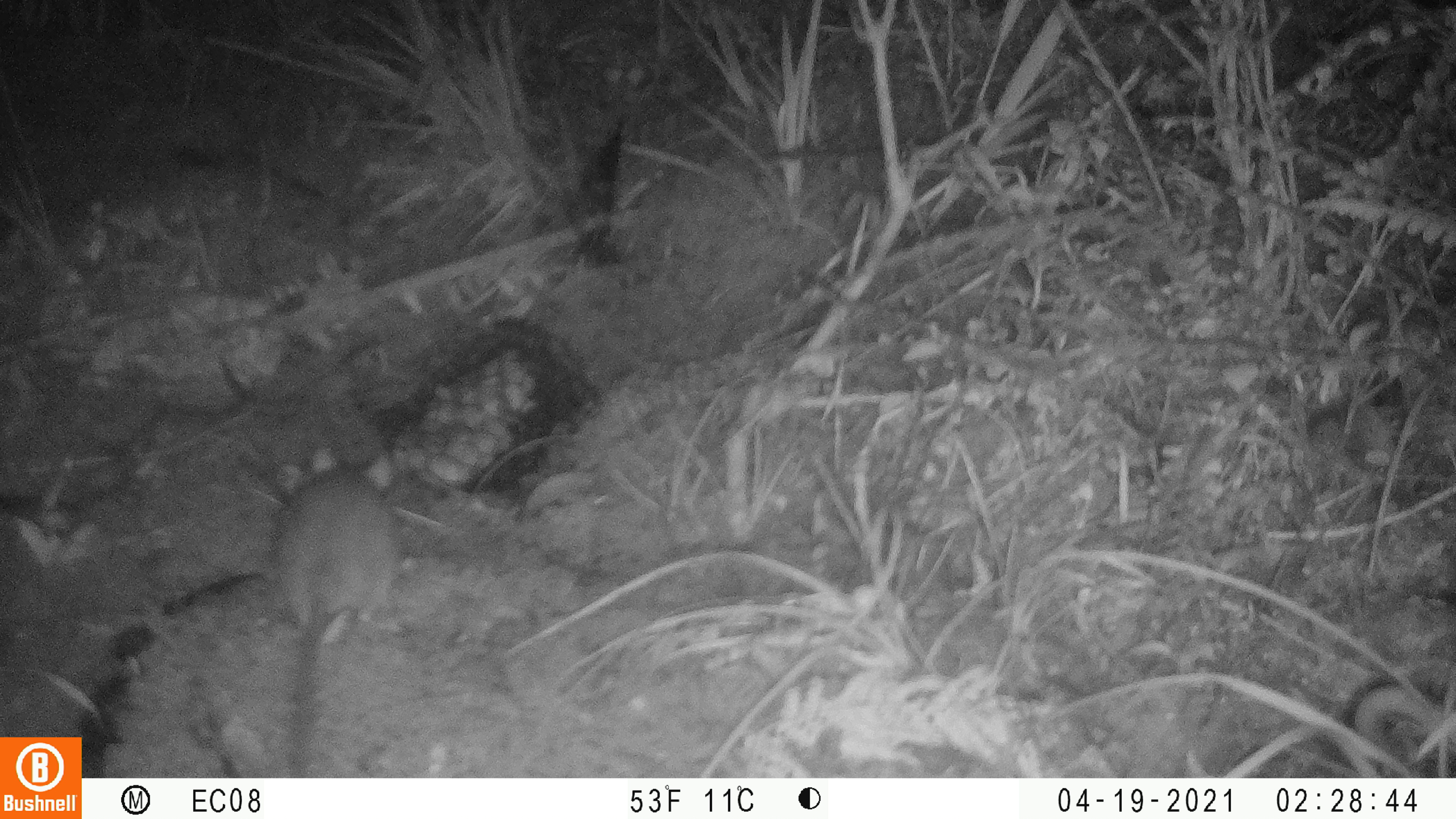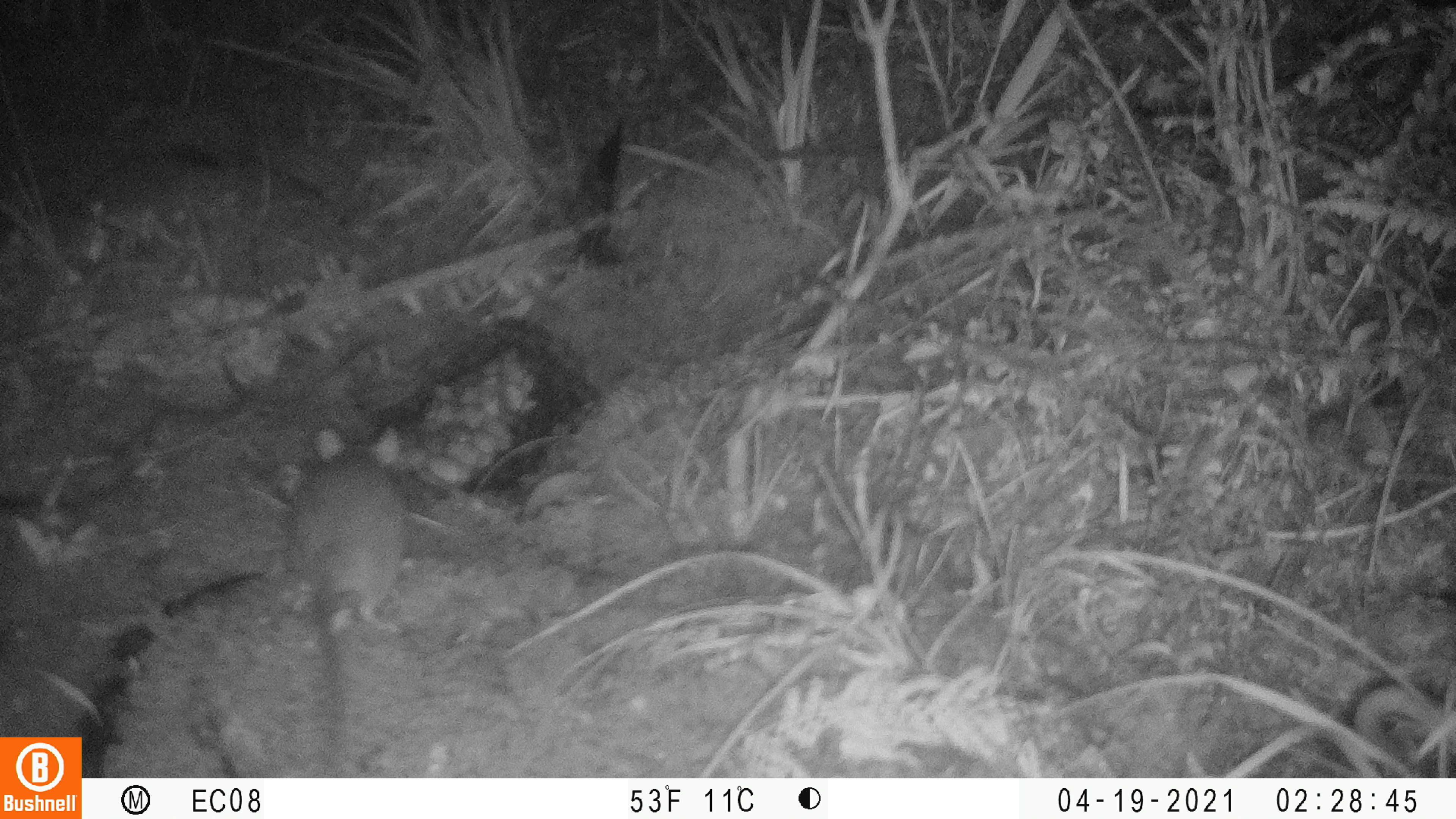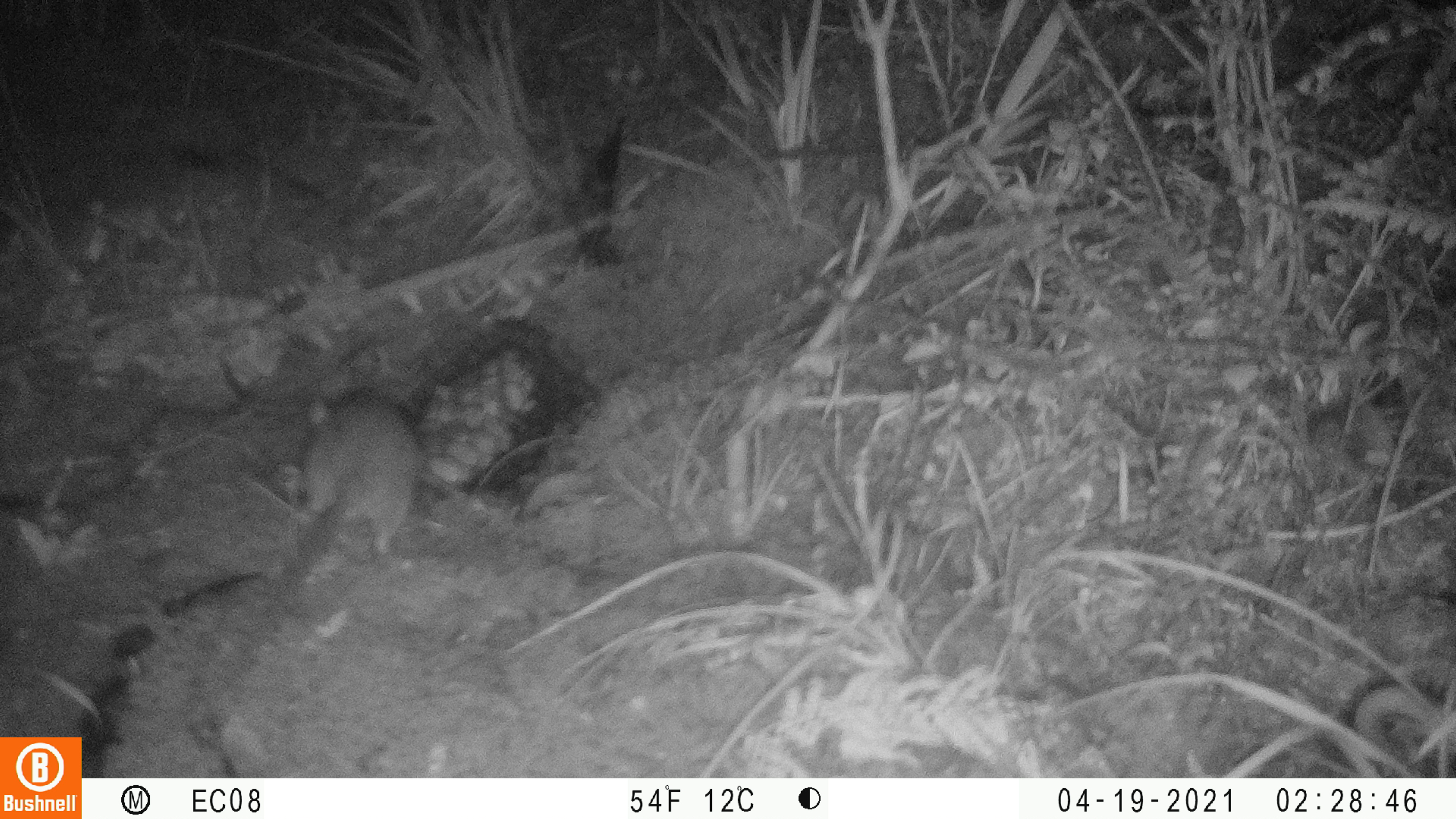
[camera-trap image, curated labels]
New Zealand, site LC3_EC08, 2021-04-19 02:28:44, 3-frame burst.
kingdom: Animalia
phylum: Chordata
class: Mammalia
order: Rodentia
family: Muridae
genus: Rattus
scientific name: Rattus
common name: rat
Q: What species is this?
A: Rat (Rattus).